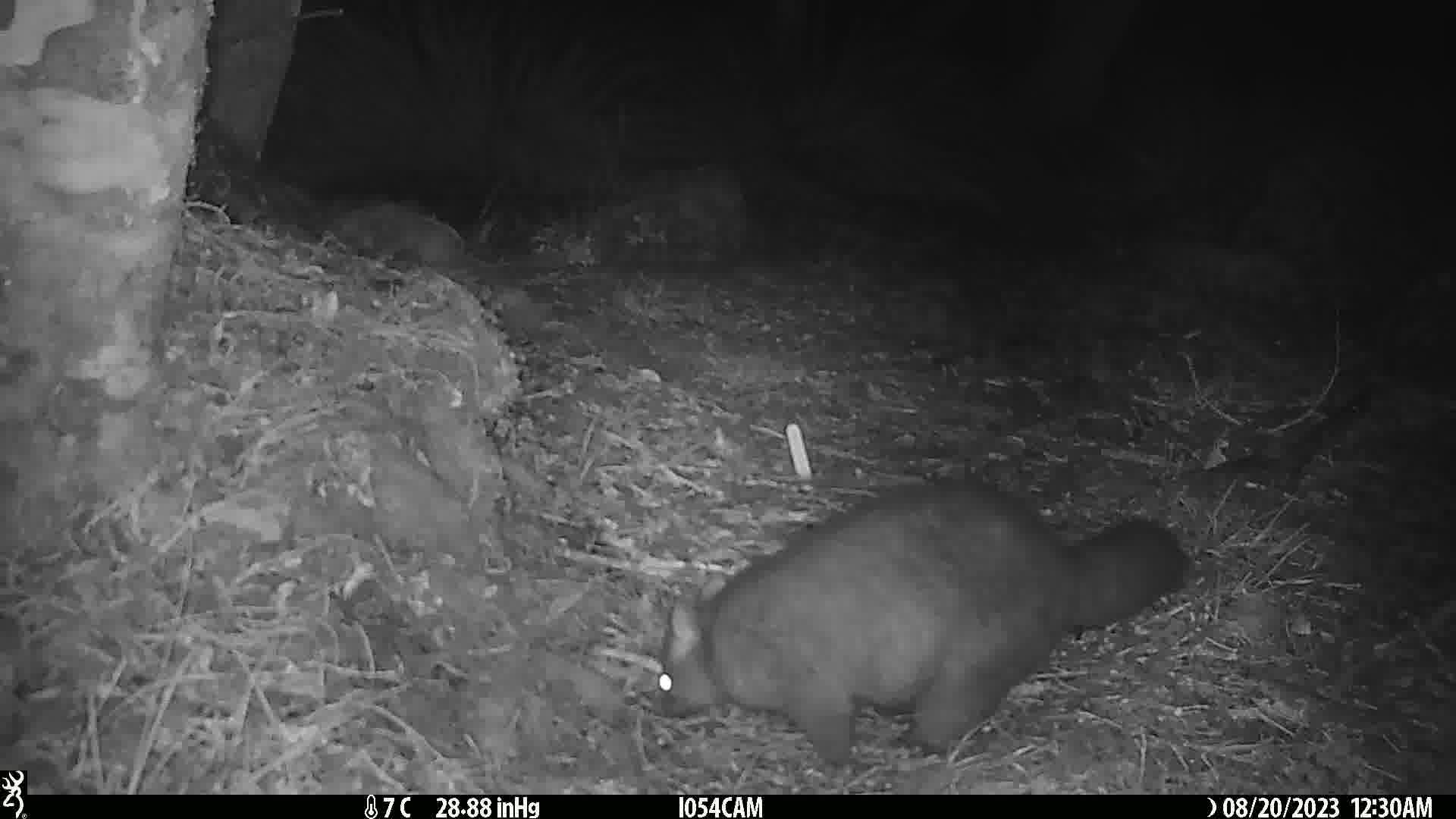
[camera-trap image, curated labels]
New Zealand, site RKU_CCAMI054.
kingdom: Animalia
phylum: Chordata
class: Mammalia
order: Diprotodontia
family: Phalangeridae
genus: Trichosurus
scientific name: Trichosurus vulpecula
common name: common brushtail possum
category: possum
Possum (common brushtail possum) (Trichosurus vulpecula).